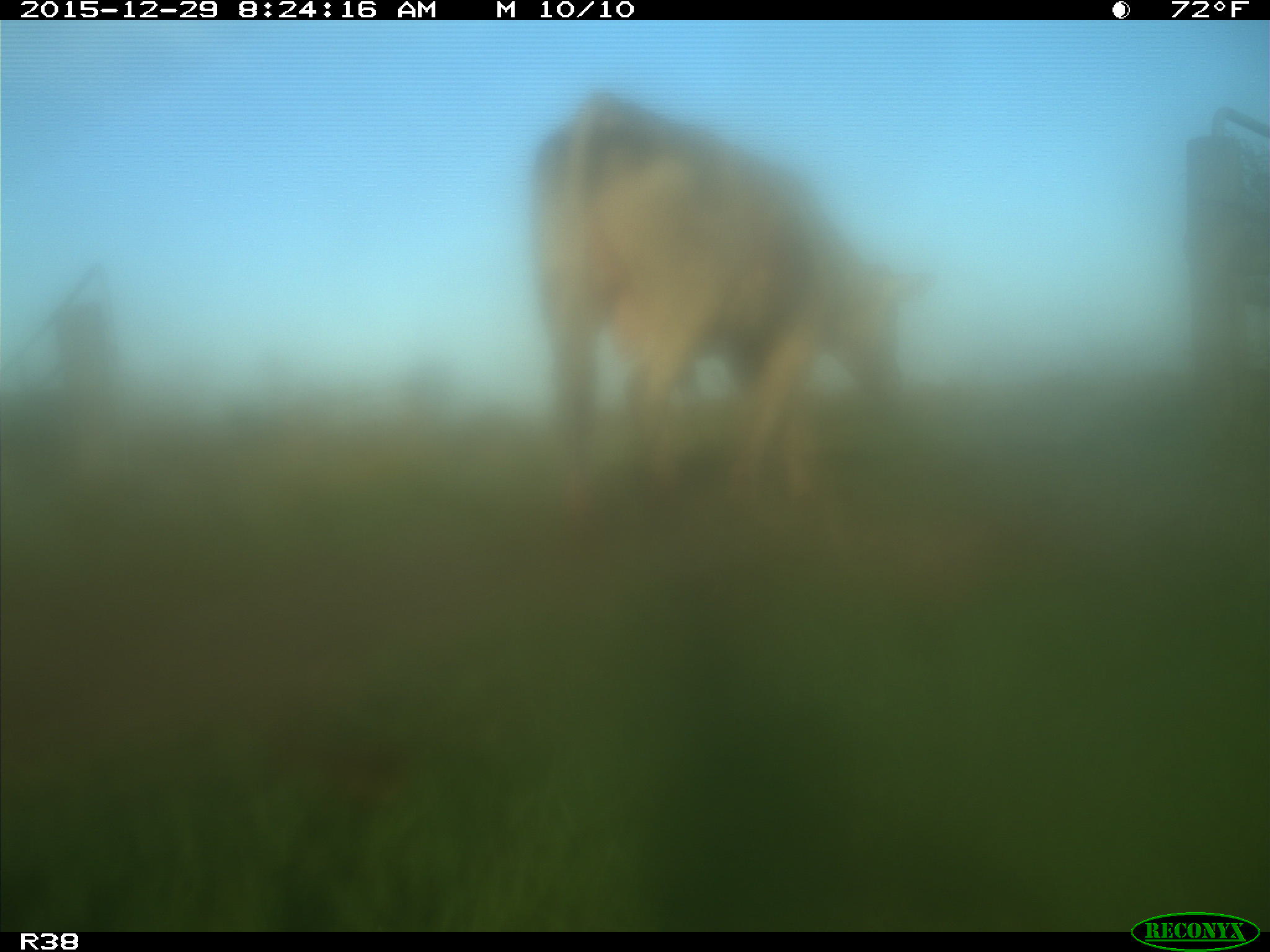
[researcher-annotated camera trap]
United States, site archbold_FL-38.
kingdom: Animalia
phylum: Chordata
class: Mammalia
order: Artiodactyla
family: Bovidae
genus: Bos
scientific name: Bos taurus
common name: domestic cow